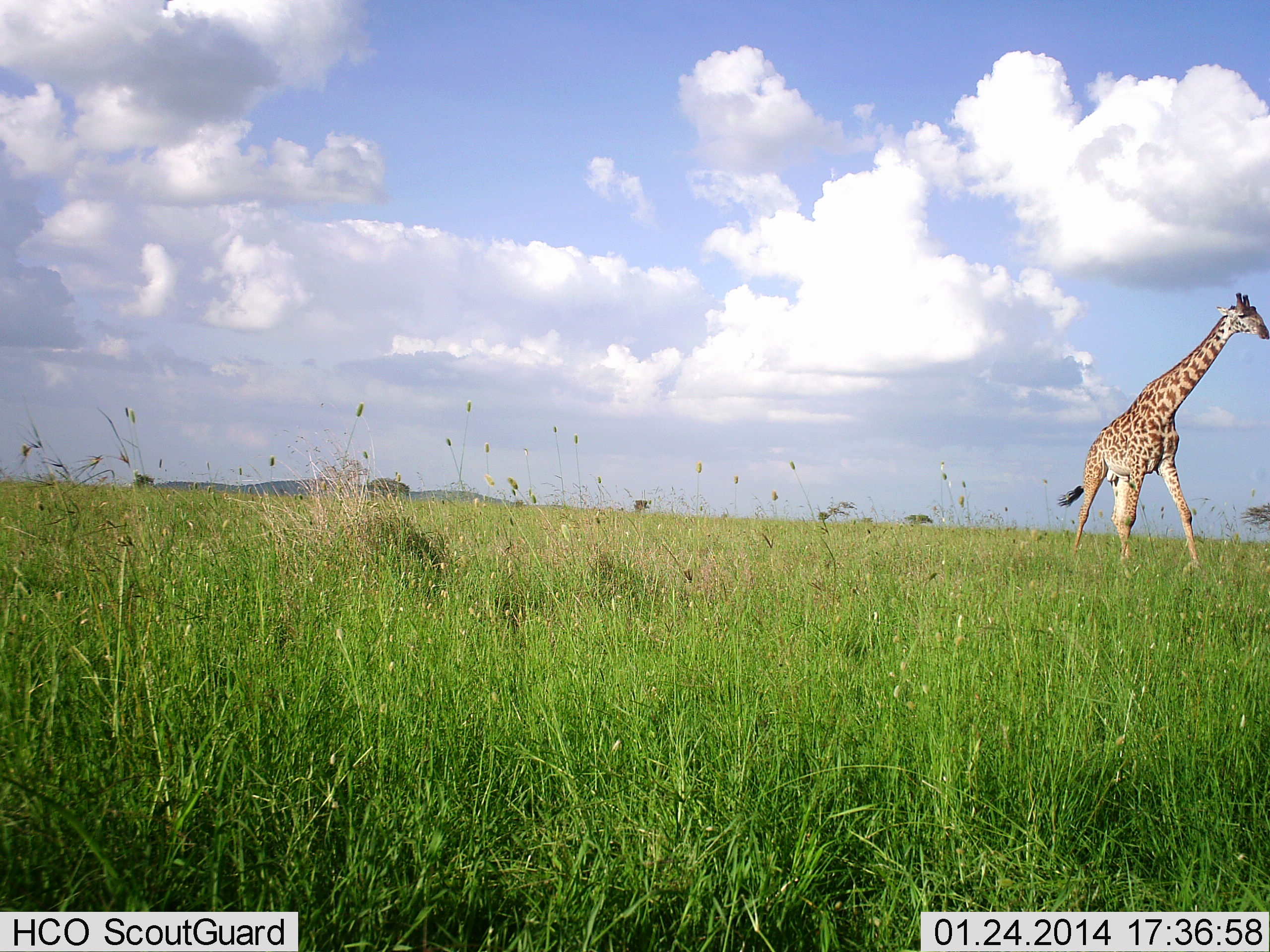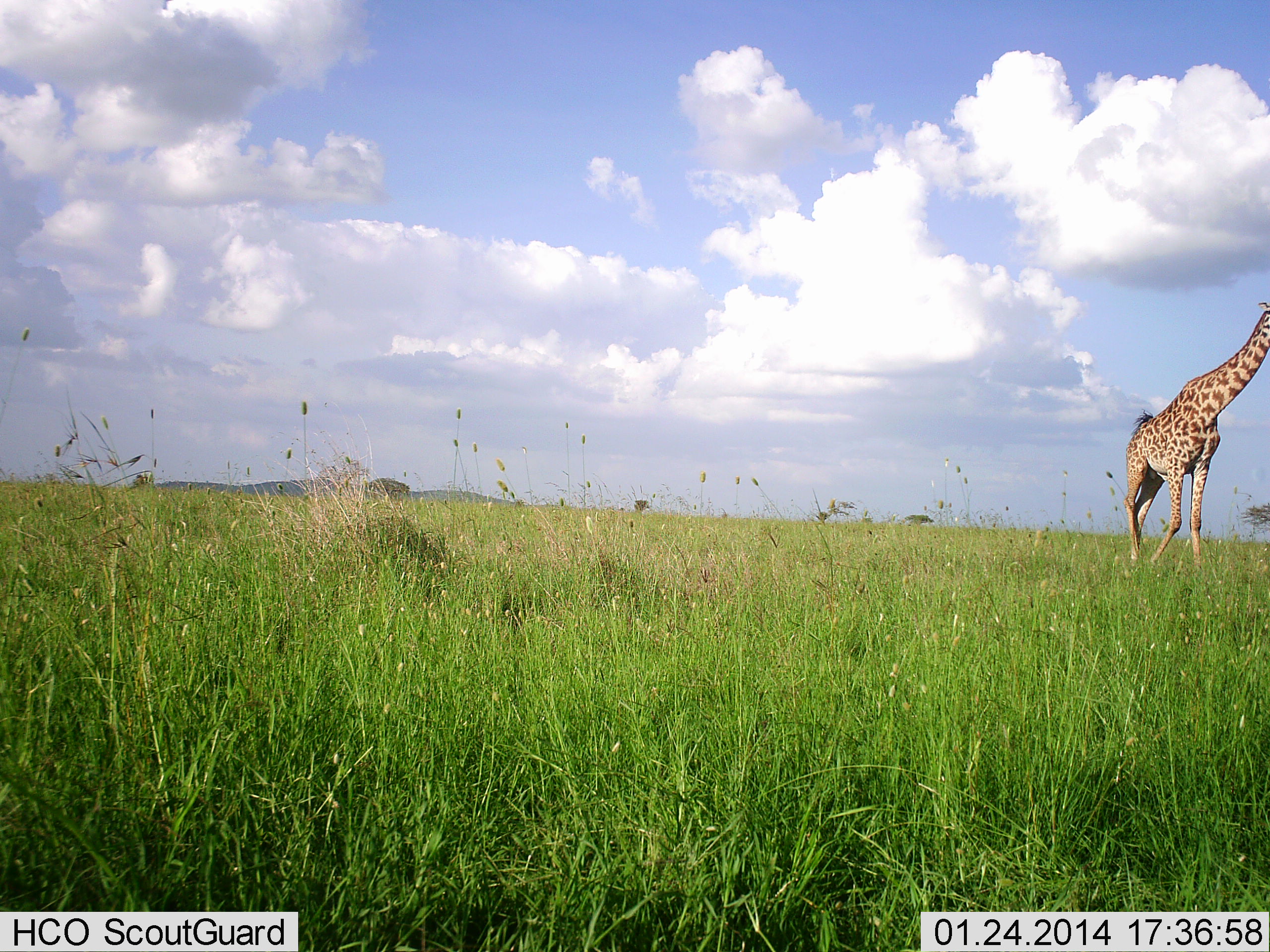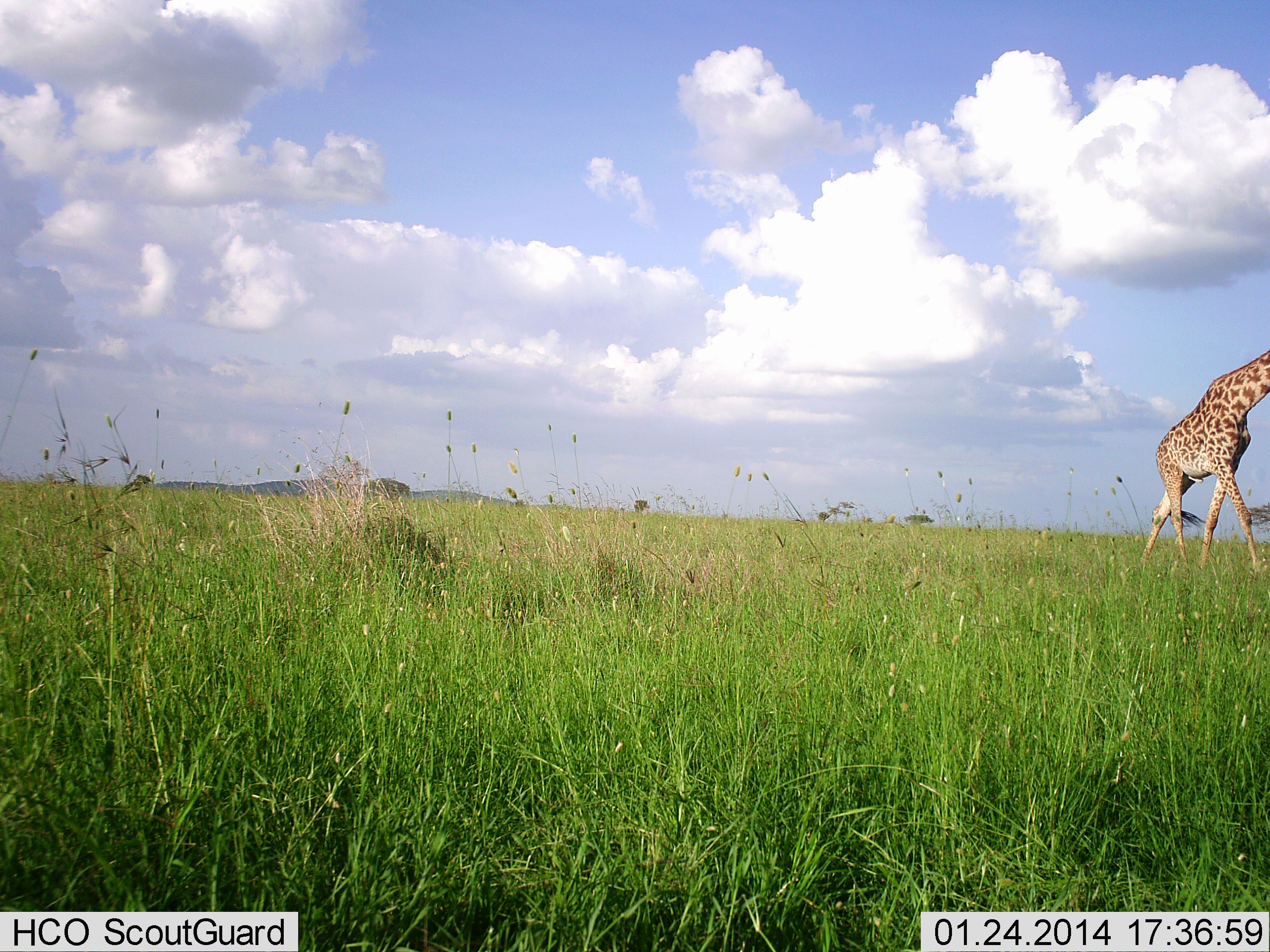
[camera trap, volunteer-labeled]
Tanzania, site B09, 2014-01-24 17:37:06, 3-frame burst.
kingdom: Animalia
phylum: Chordata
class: Mammalia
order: Artiodactyla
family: Giraffidae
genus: Giraffa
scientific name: Giraffa camelopardalis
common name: giraffe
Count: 1.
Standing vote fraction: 10%.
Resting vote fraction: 0%.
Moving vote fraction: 90%.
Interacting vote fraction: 0%.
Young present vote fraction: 0%.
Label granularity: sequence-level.